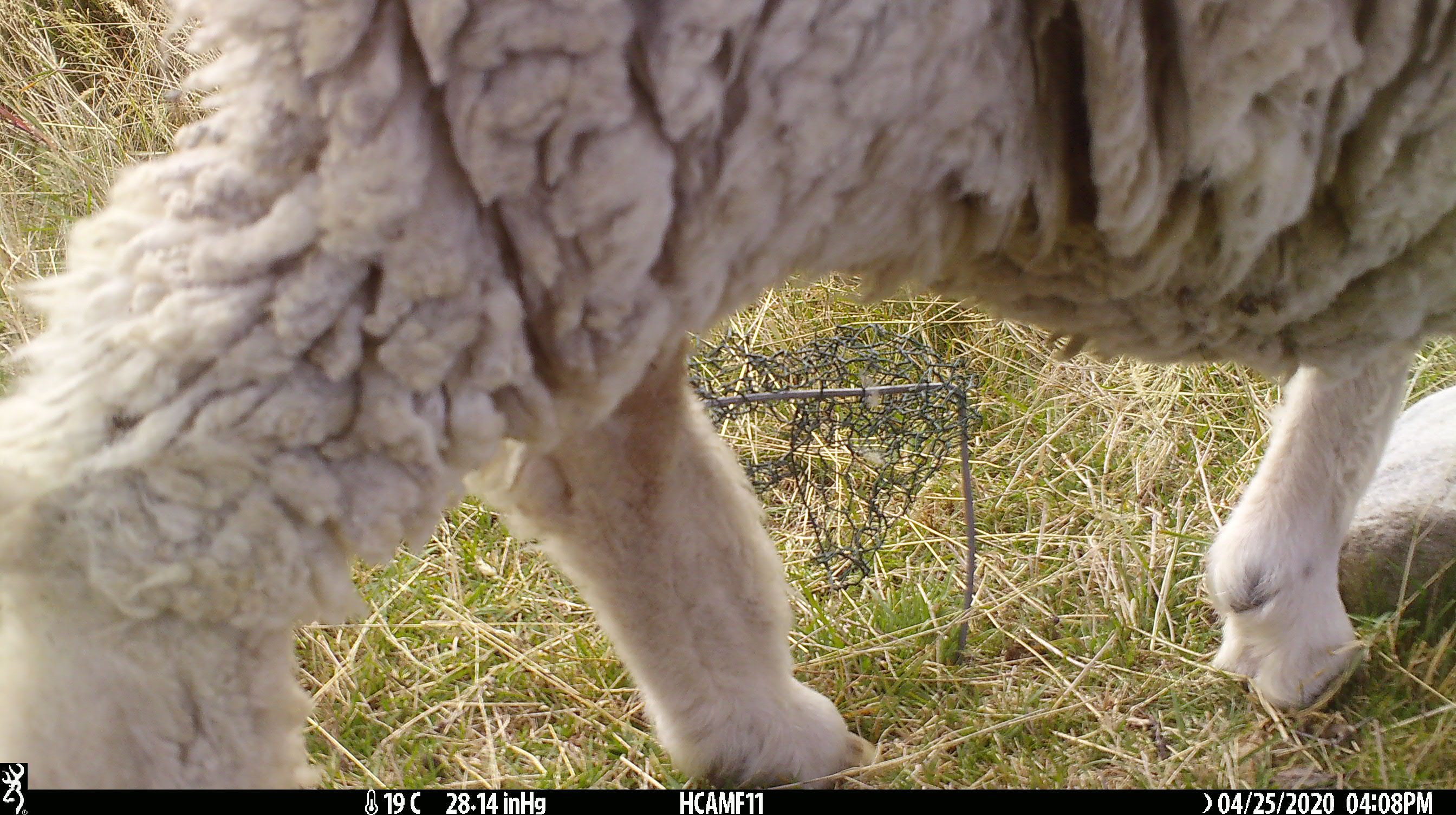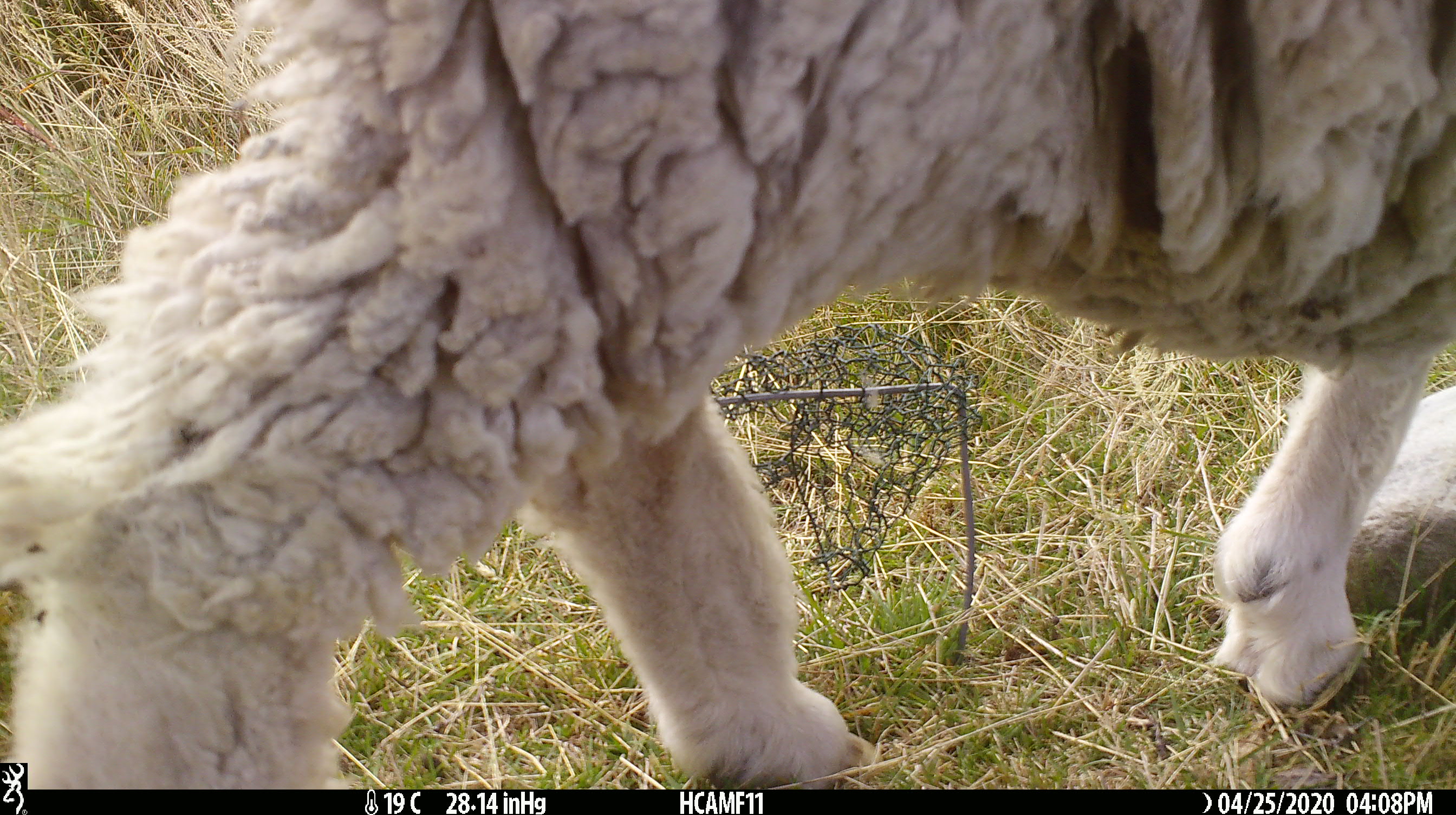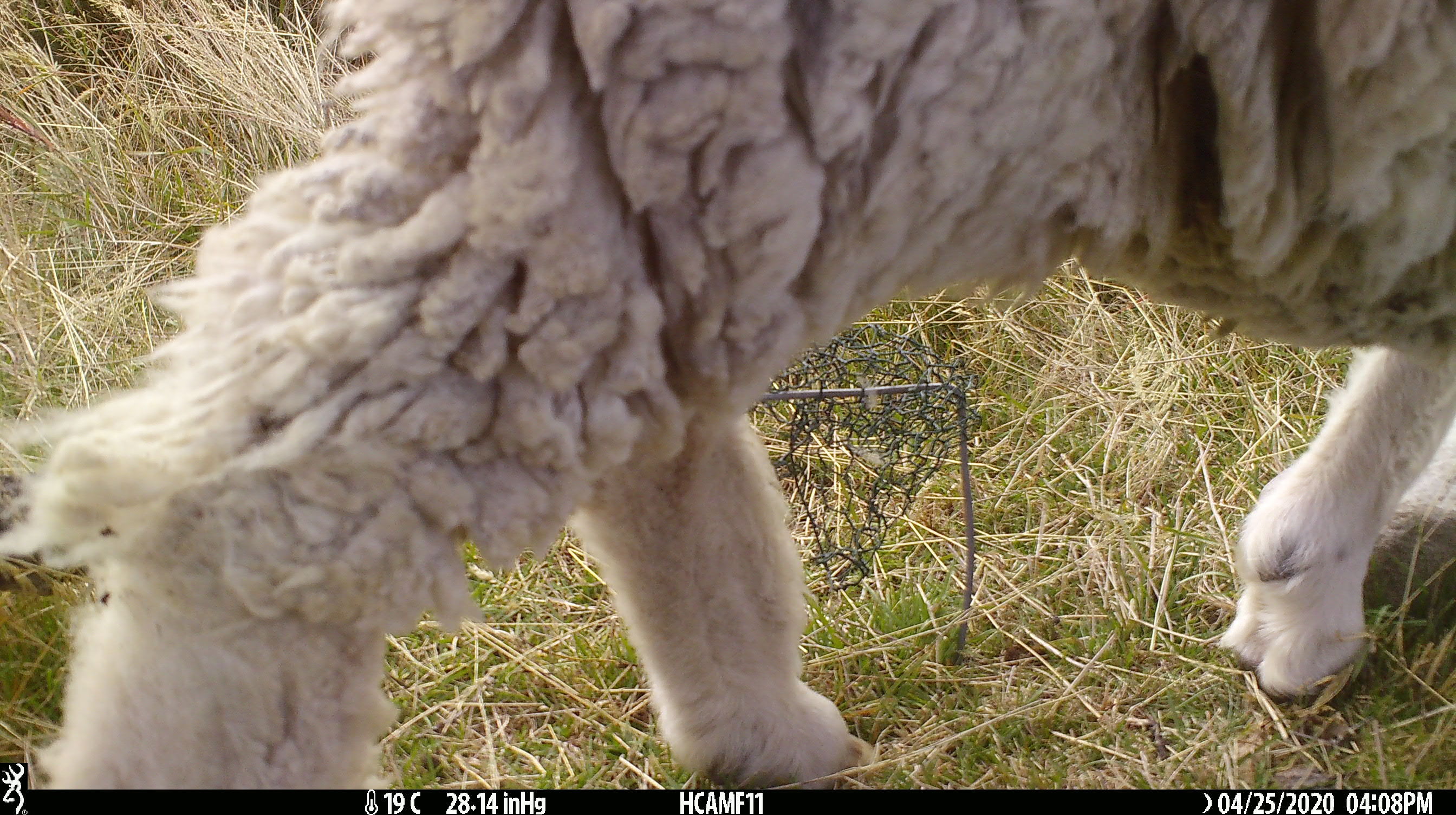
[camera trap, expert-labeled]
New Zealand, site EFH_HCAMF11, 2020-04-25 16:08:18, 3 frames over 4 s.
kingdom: Animalia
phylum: Chordata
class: Mammalia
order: Artiodactyla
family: Bovidae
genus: Ovis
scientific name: Ovis aries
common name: domestic sheep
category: sheep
Sheep (domestic sheep) (Ovis aries).